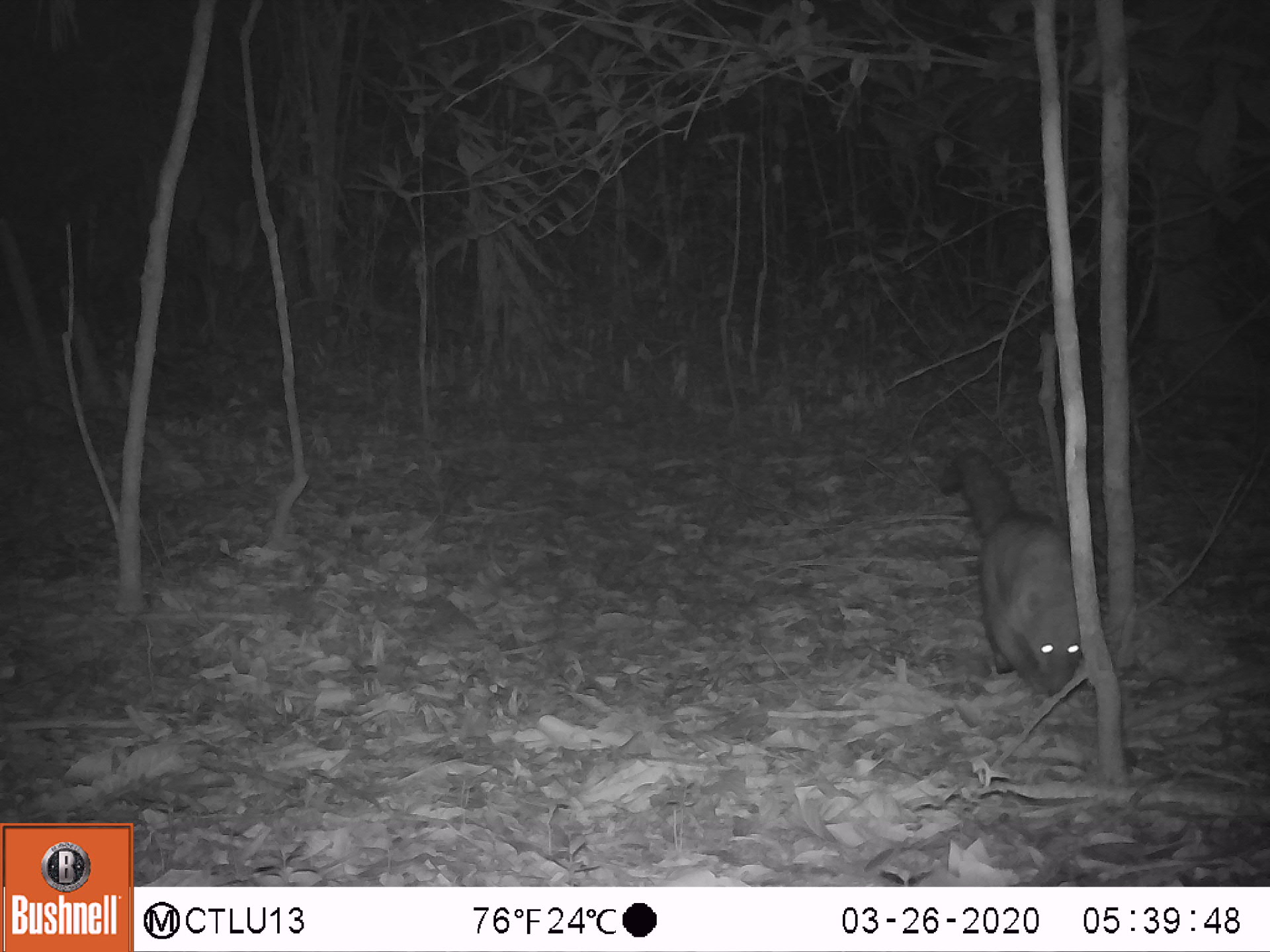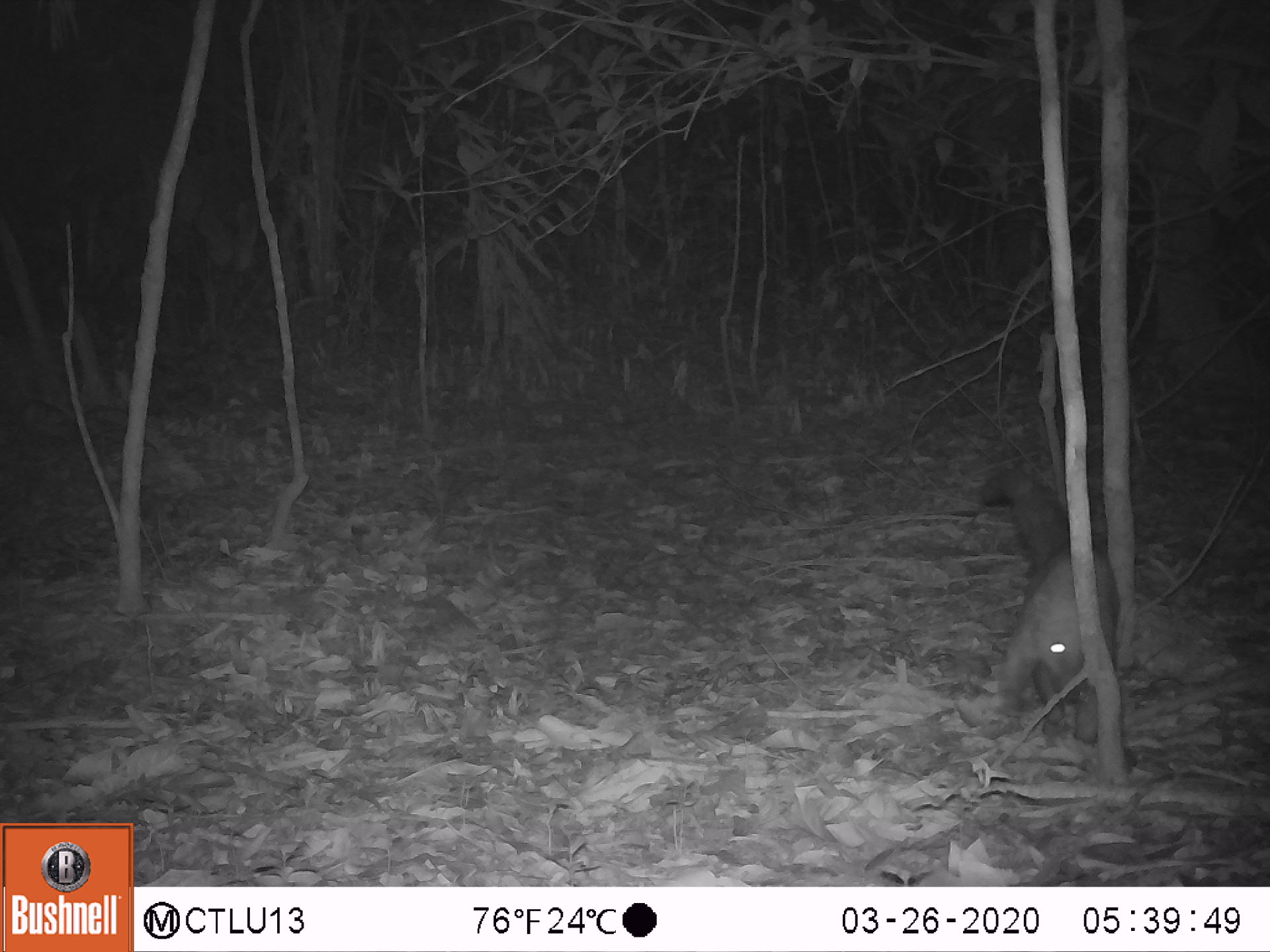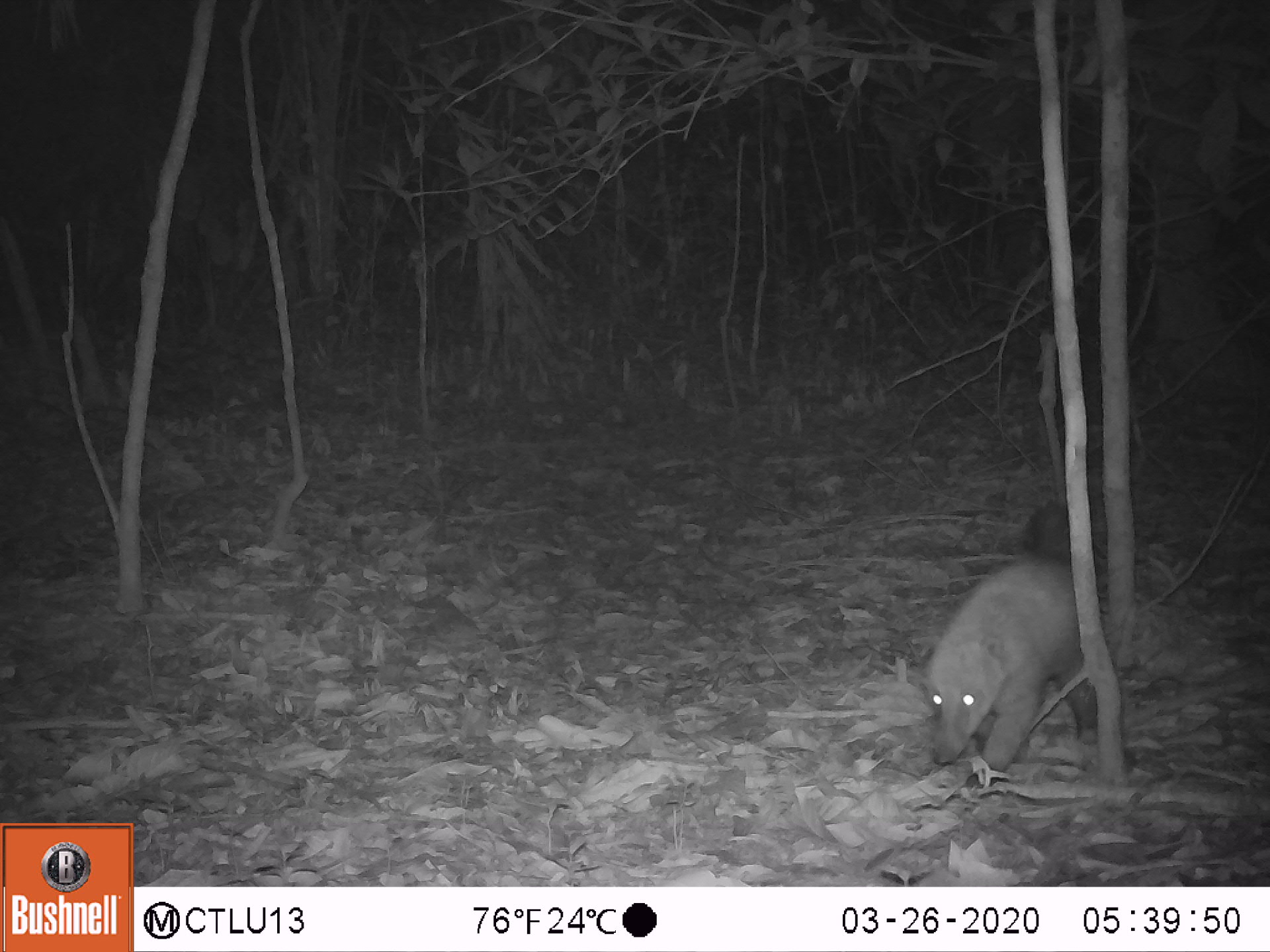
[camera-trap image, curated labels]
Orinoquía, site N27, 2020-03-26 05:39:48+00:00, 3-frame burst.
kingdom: Animalia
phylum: Chordata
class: Mammalia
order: Carnivora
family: Procyonidae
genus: Nasua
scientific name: Nasua nasua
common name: south american coati